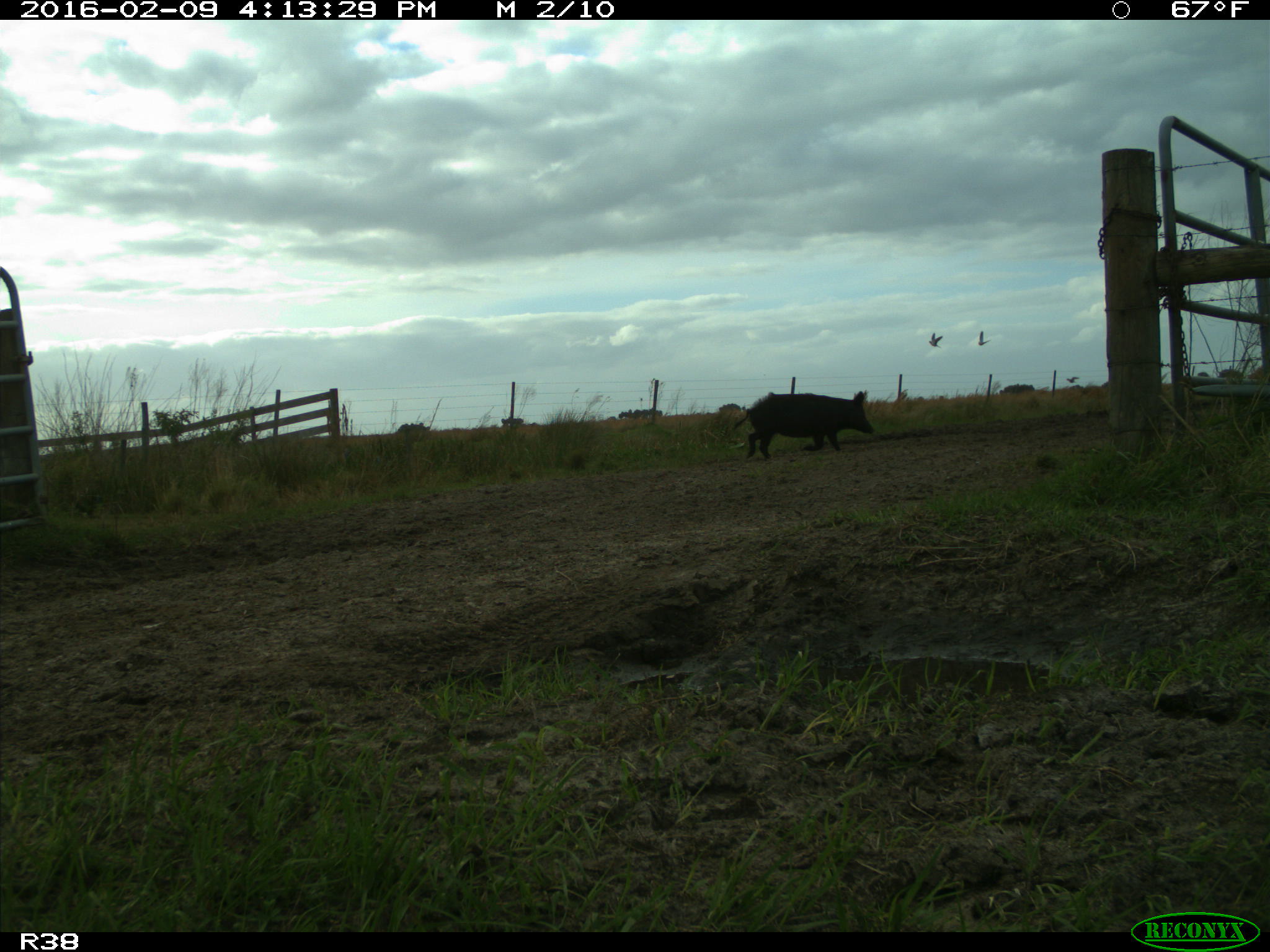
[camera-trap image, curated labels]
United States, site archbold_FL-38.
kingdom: Animalia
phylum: Chordata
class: Mammalia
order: Artiodactyla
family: Suidae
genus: Sus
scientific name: Sus scrofa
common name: wild boar